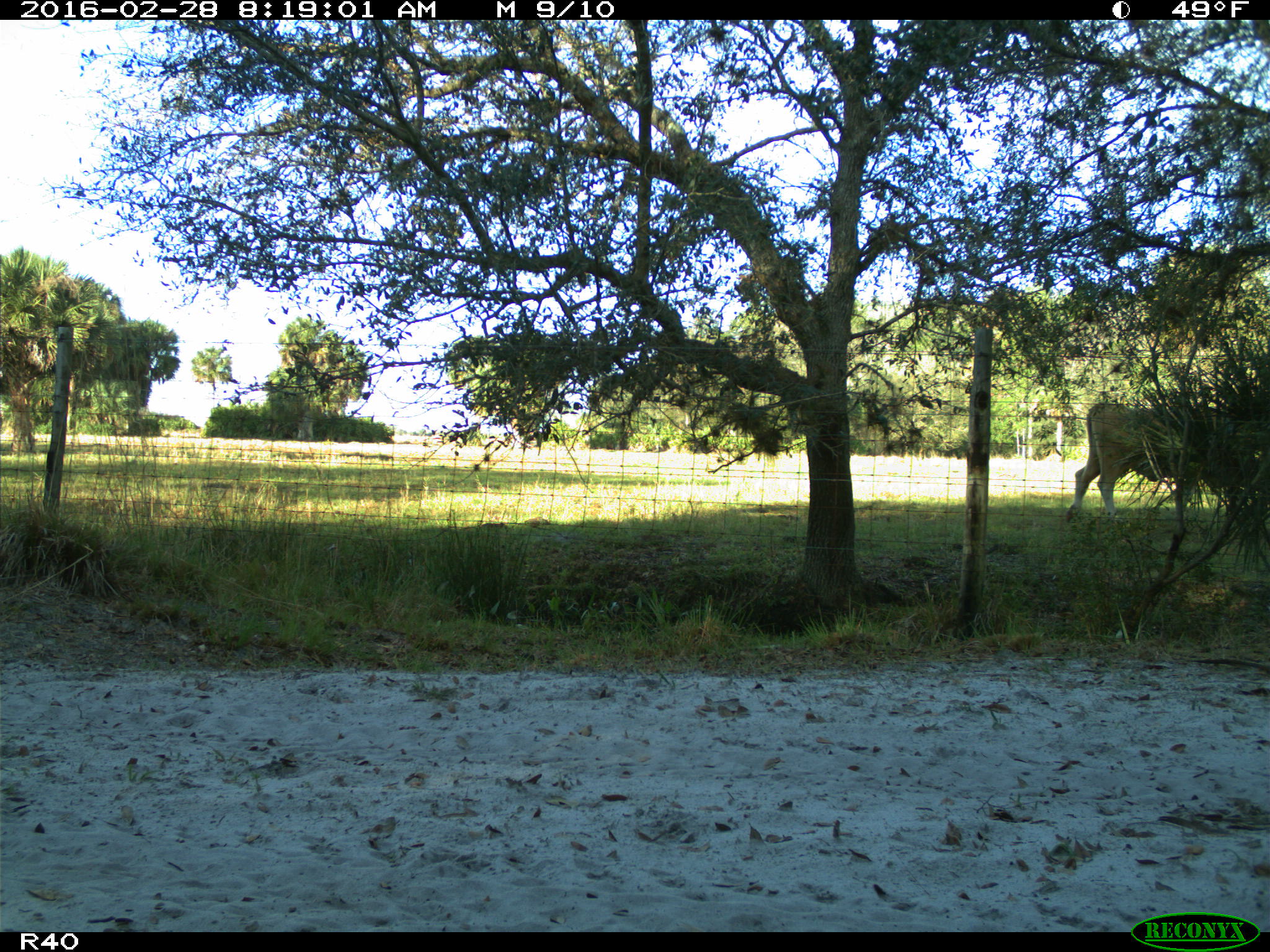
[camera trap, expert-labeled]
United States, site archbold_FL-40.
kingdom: Animalia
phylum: Chordata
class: Mammalia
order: Artiodactyla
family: Bovidae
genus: Bos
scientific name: Bos taurus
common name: domestic cow